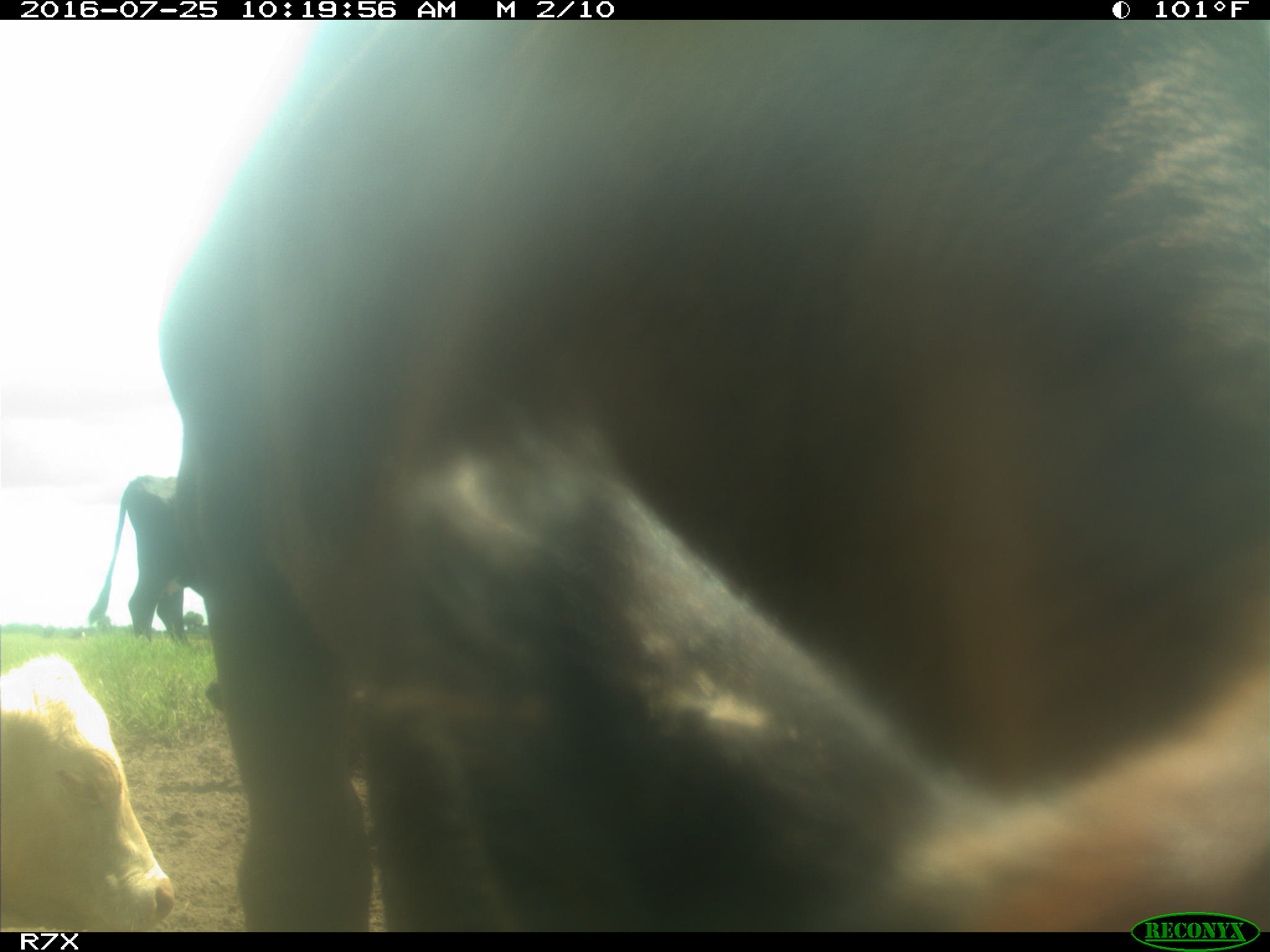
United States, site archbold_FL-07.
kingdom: Animalia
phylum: Chordata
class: Mammalia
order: Artiodactyla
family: Bovidae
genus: Bos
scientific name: Bos taurus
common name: domestic cow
Bos taurus (domestic cow).